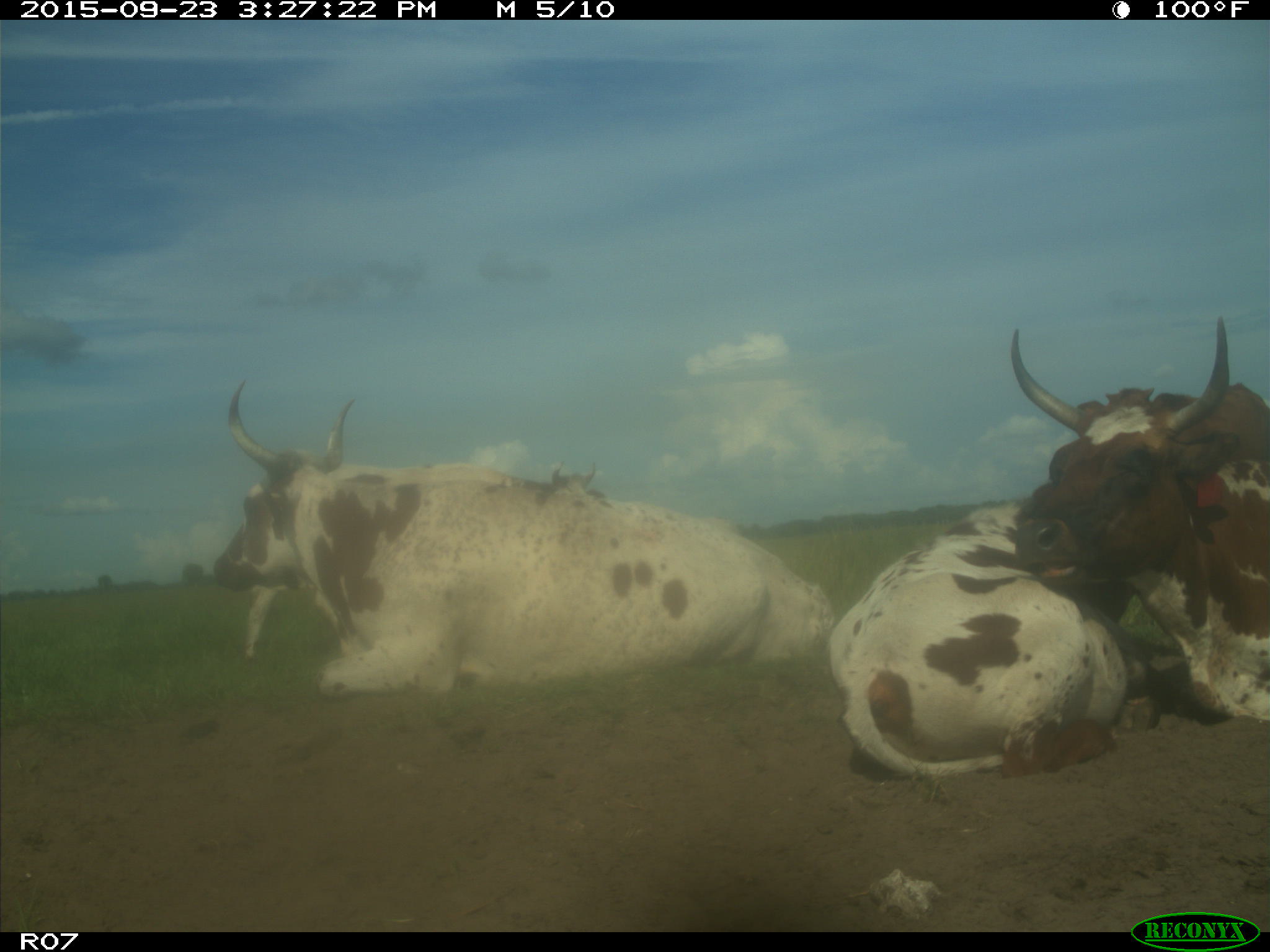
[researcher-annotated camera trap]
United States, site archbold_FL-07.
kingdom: Animalia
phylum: Chordata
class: Mammalia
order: Artiodactyla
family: Bovidae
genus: Bos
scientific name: Bos taurus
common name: domestic cow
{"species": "Bos taurus (domestic cow)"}